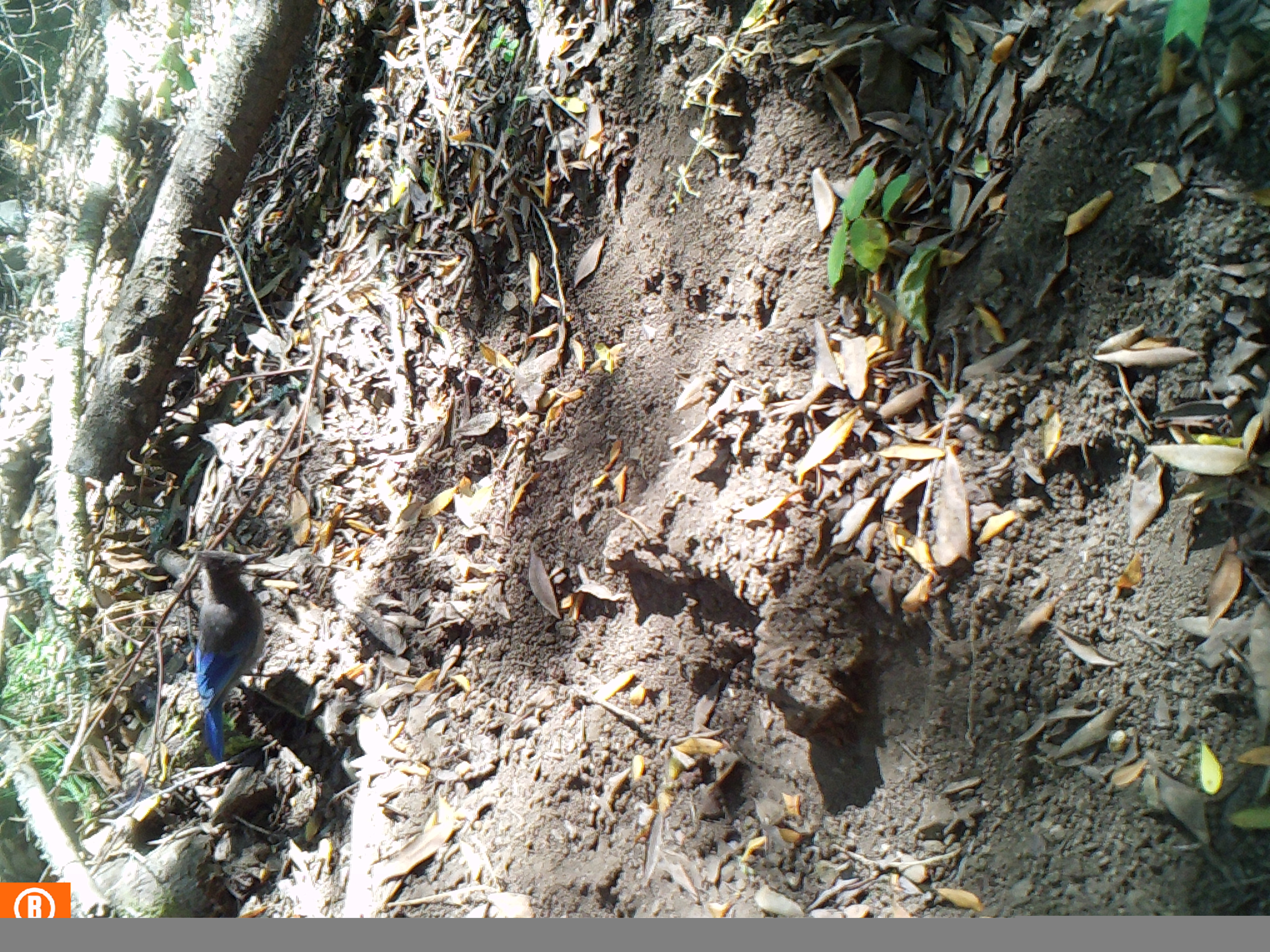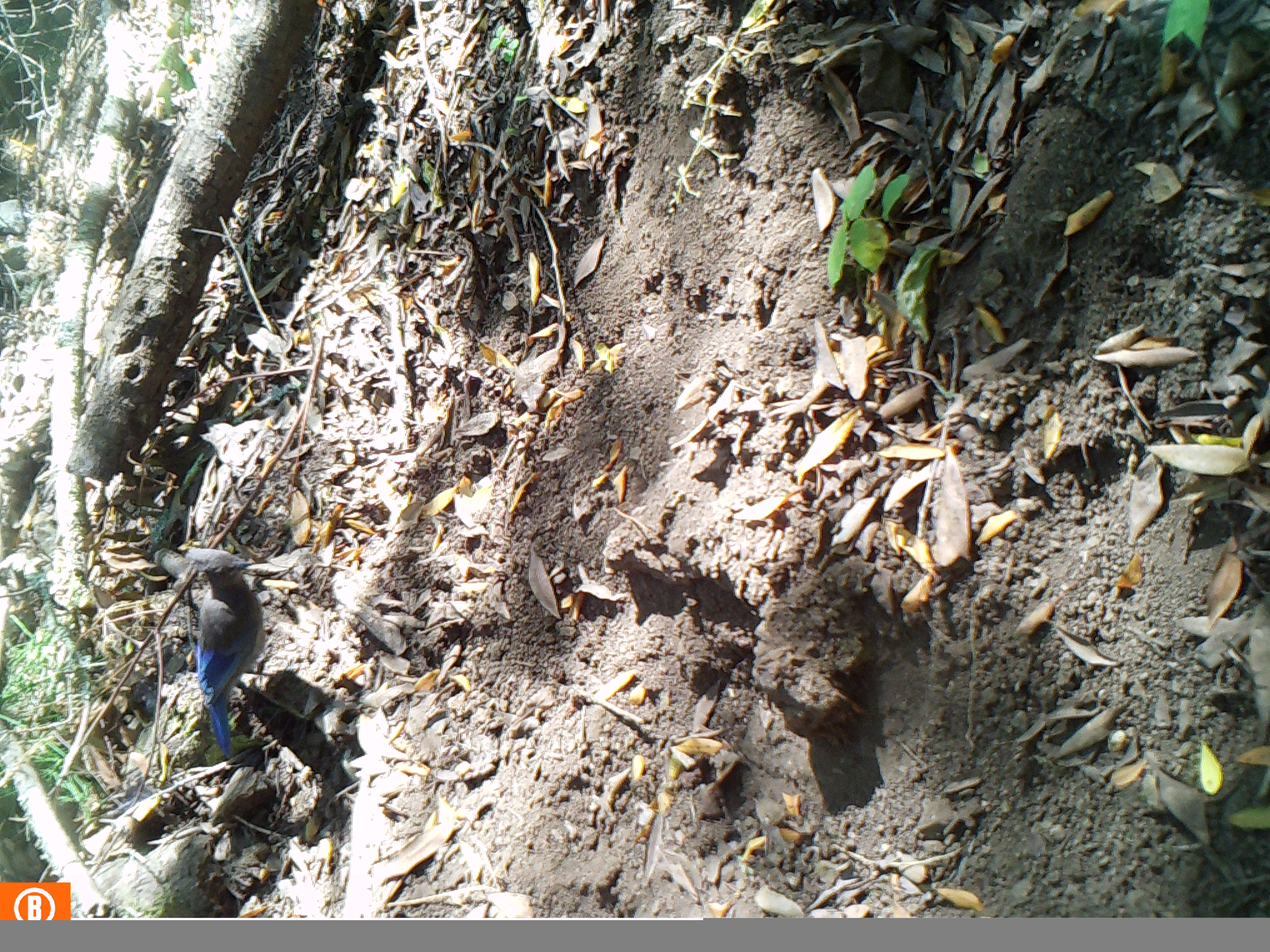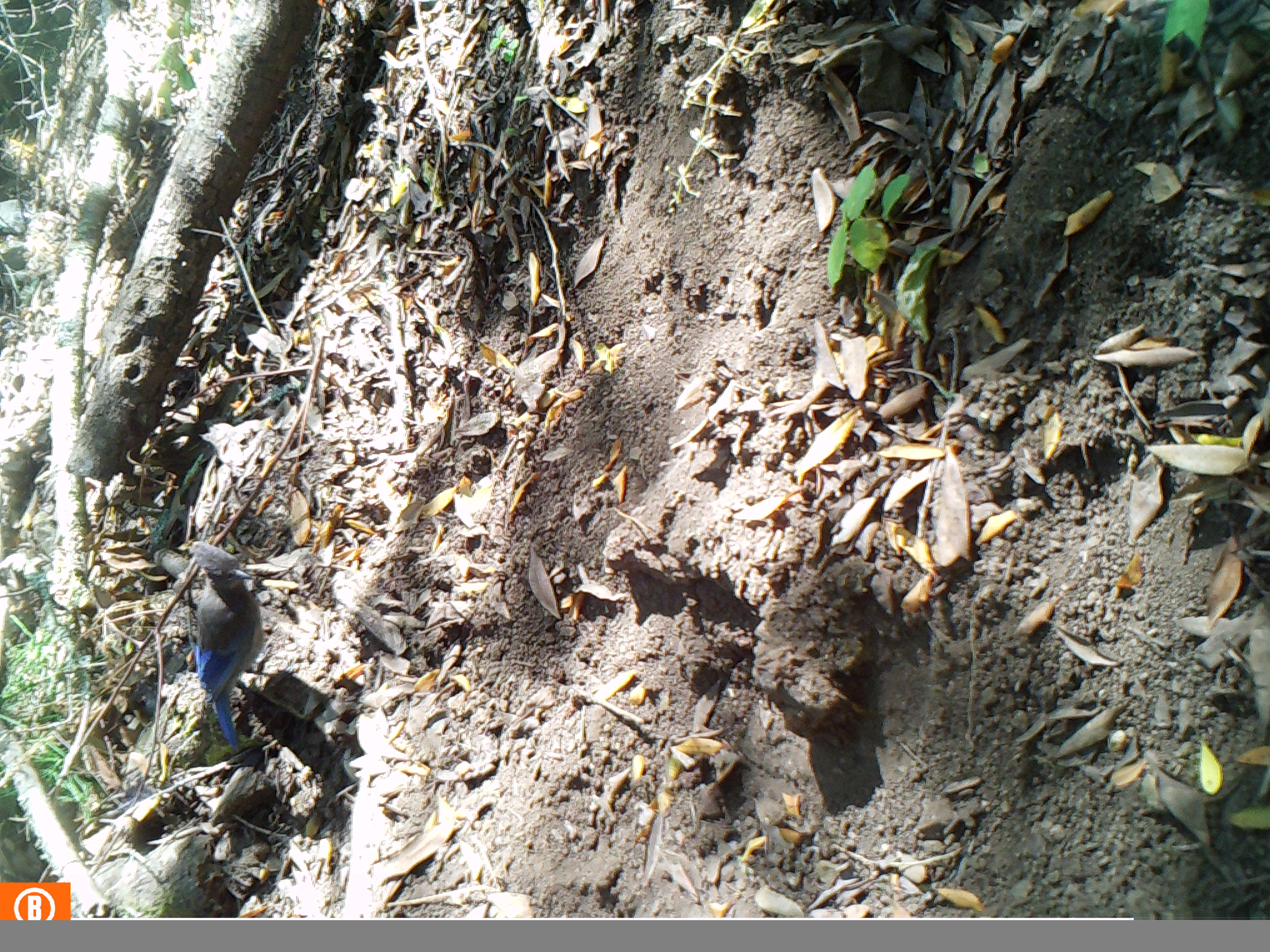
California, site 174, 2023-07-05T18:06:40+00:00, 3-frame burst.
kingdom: Animalia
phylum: Chordata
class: Aves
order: Passeriformes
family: Corvidae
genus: Cyanocitta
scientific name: Cyanocitta stelleri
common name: steller's jay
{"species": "steller's jay (Cyanocitta stelleri)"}